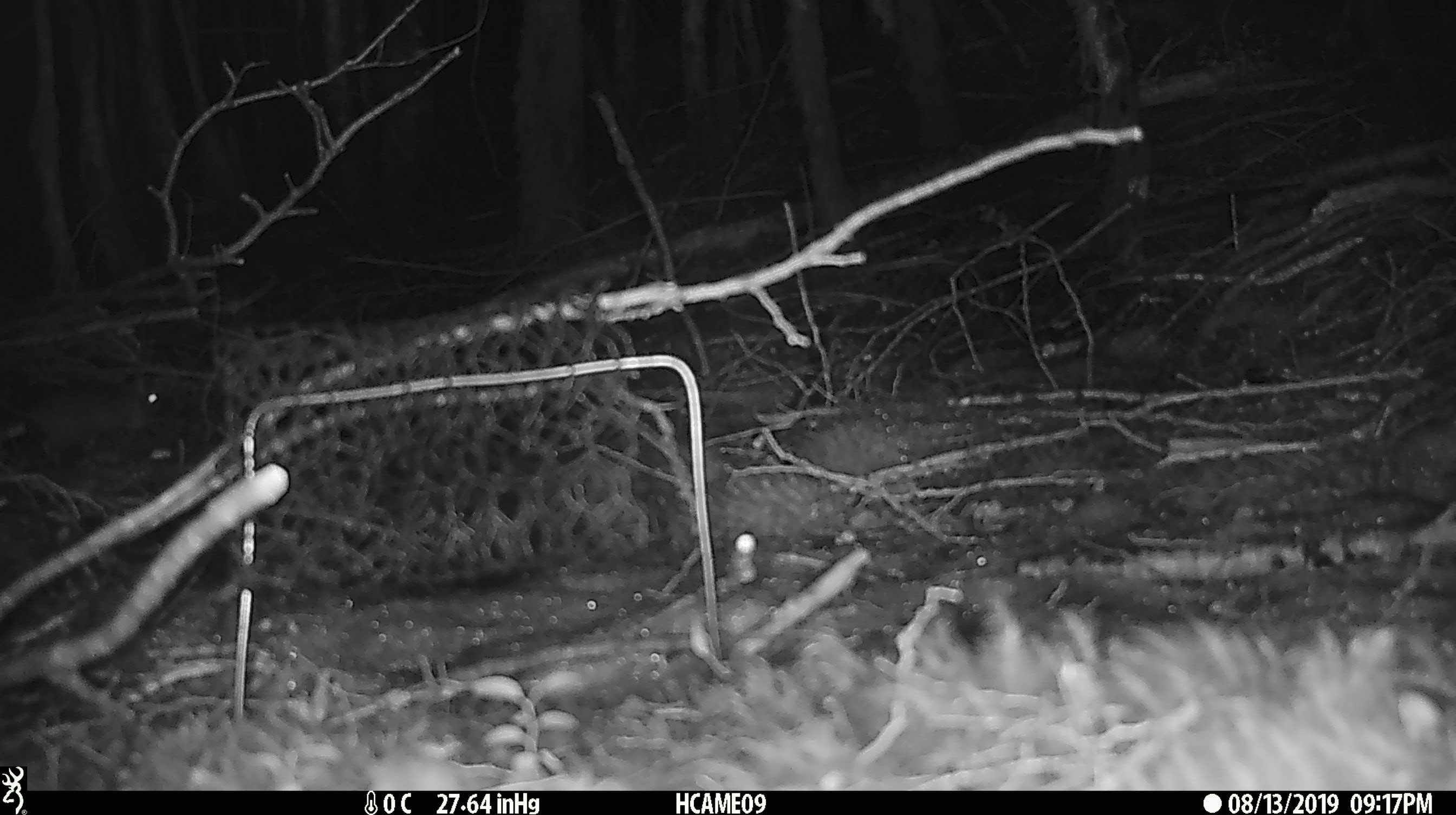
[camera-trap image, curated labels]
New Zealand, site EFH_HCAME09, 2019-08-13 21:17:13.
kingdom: Animalia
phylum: Chordata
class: Mammalia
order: Rodentia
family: Muridae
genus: Mus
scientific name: Mus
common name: mouse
Mouse (Mus).